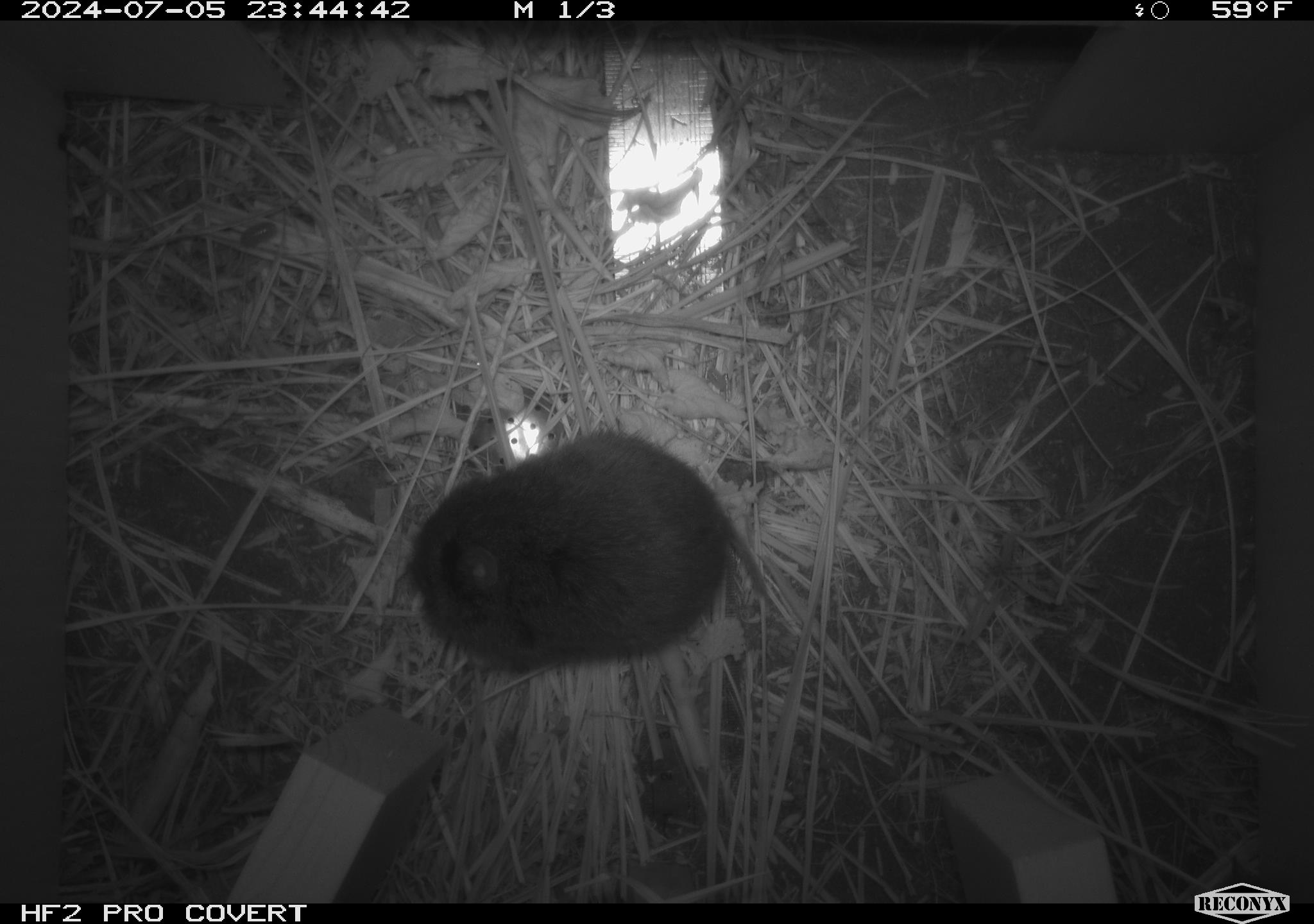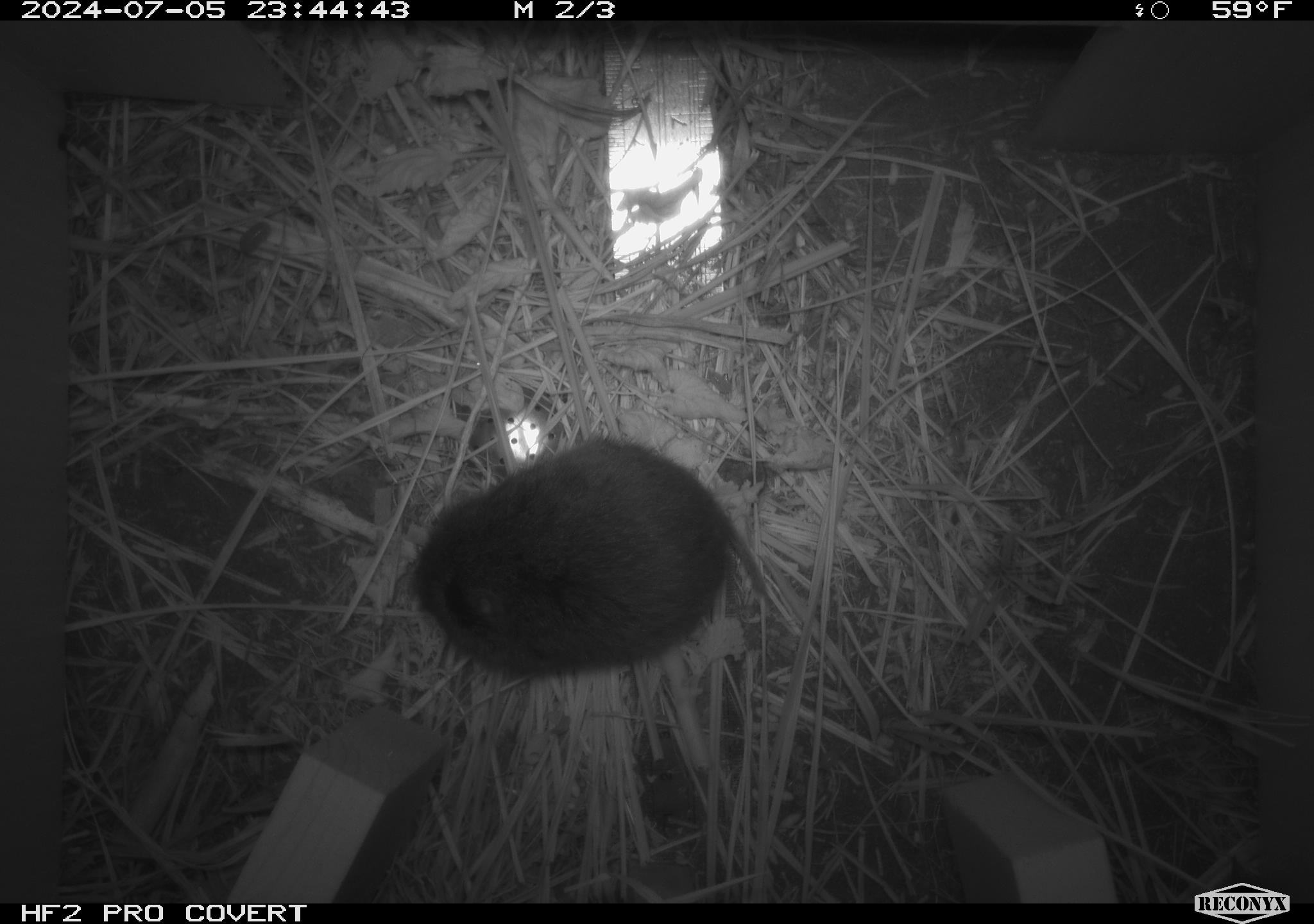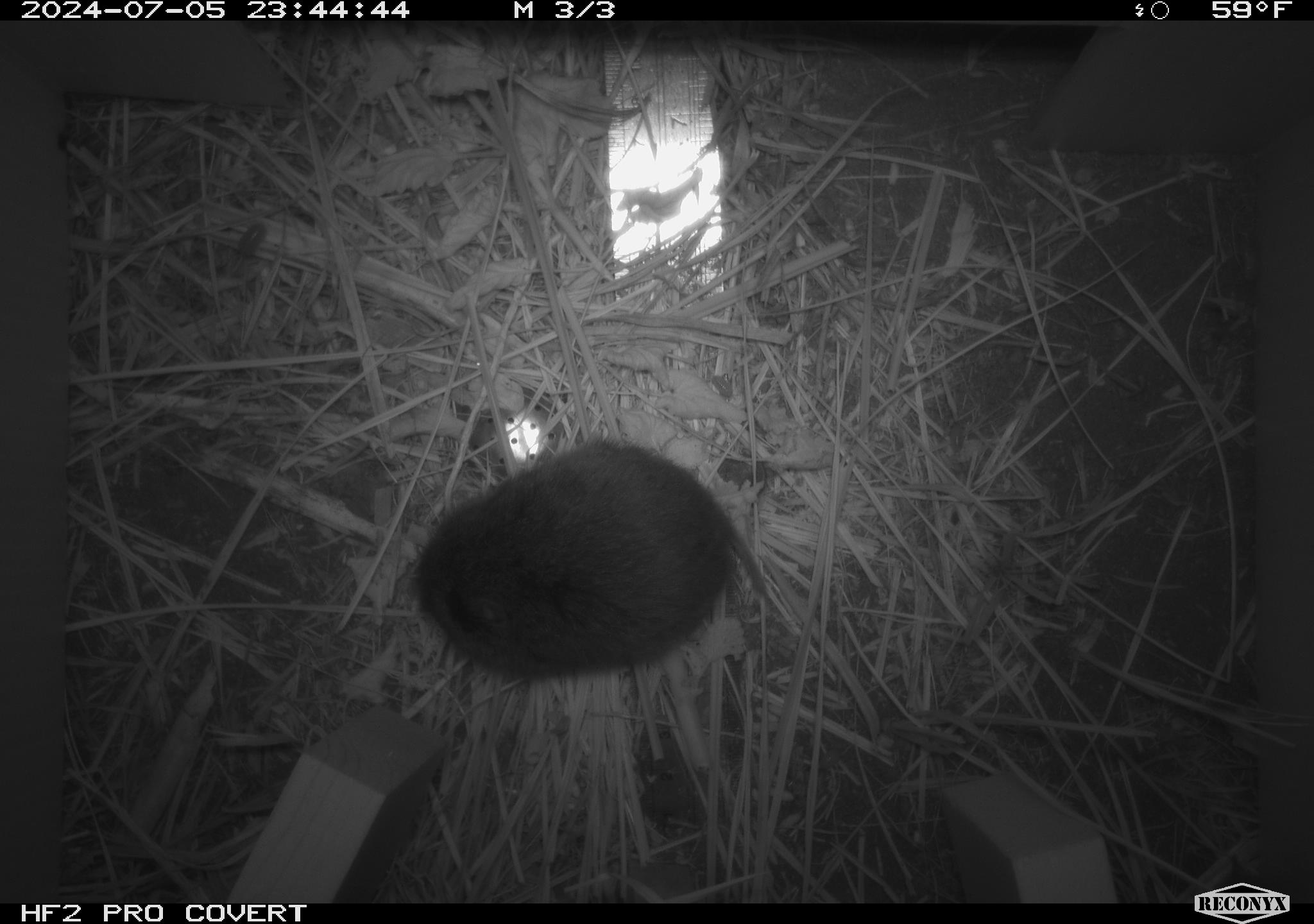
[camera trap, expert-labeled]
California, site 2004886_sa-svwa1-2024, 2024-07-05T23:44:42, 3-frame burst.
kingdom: Animalia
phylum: Chordata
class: Mammalia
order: Rodentia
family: Cricetidae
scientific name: Arvicolinae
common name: voles, lemmings, and muskrats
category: arvicolinae subfamily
Arvicolinae subfamily (voles, lemmings, and muskrats) (Arvicolinae).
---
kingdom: Animalia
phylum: Arthropoda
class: Malacostraca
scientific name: Malacostraca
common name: amphipods, crabs, isopods, krill, lobsters and shrimps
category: malacostracan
Malacostracan (amphipods, crabs, isopods, krill, lobsters and shrimps) (Malacostraca).